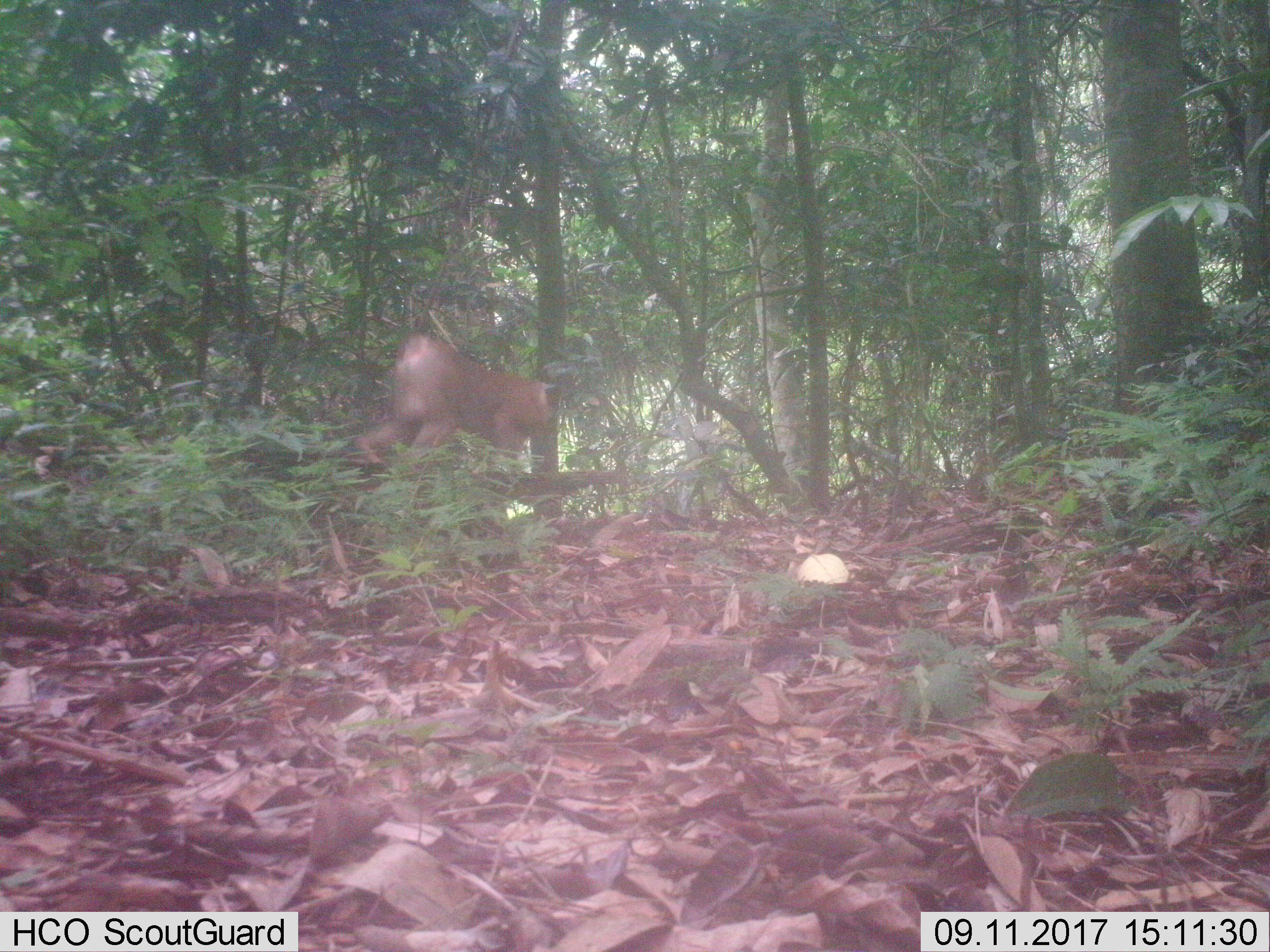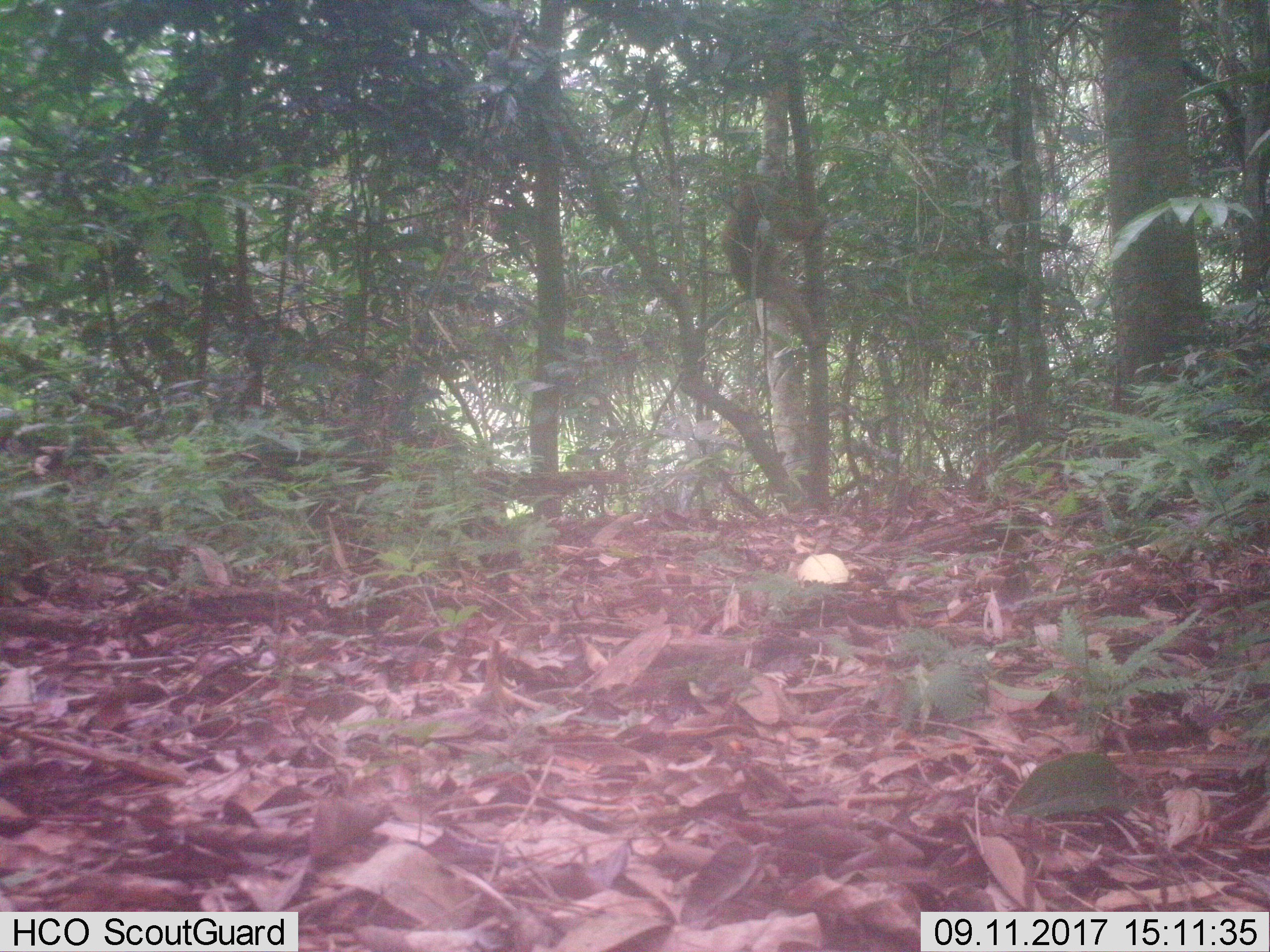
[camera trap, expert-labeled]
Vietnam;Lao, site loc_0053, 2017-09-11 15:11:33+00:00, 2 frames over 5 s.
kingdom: Animalia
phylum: Chordata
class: Mammalia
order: Primates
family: Cercopithecidae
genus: Macaca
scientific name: Macaca nemestrina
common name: pig-tailed macaque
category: pig tailed macaque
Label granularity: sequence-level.